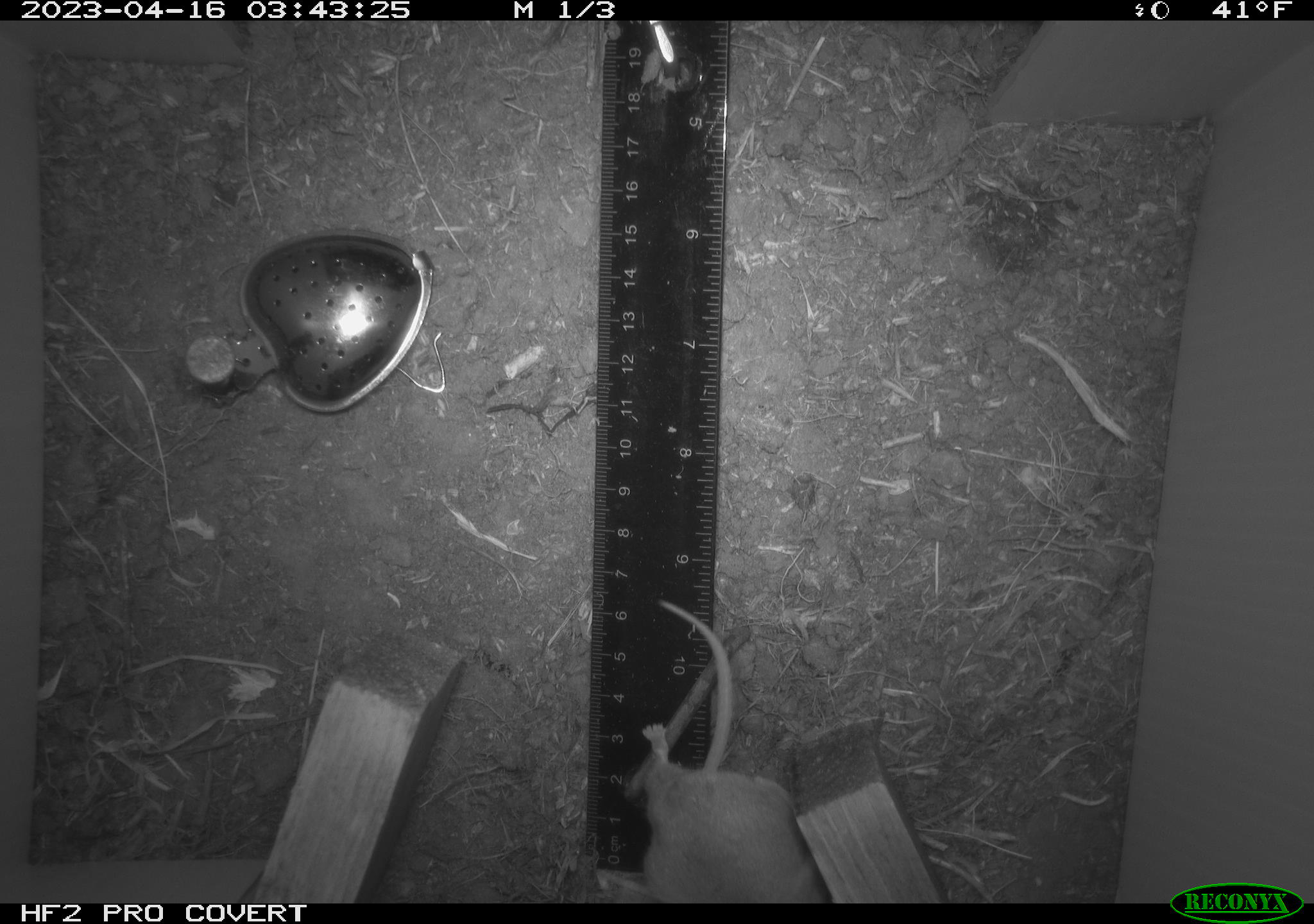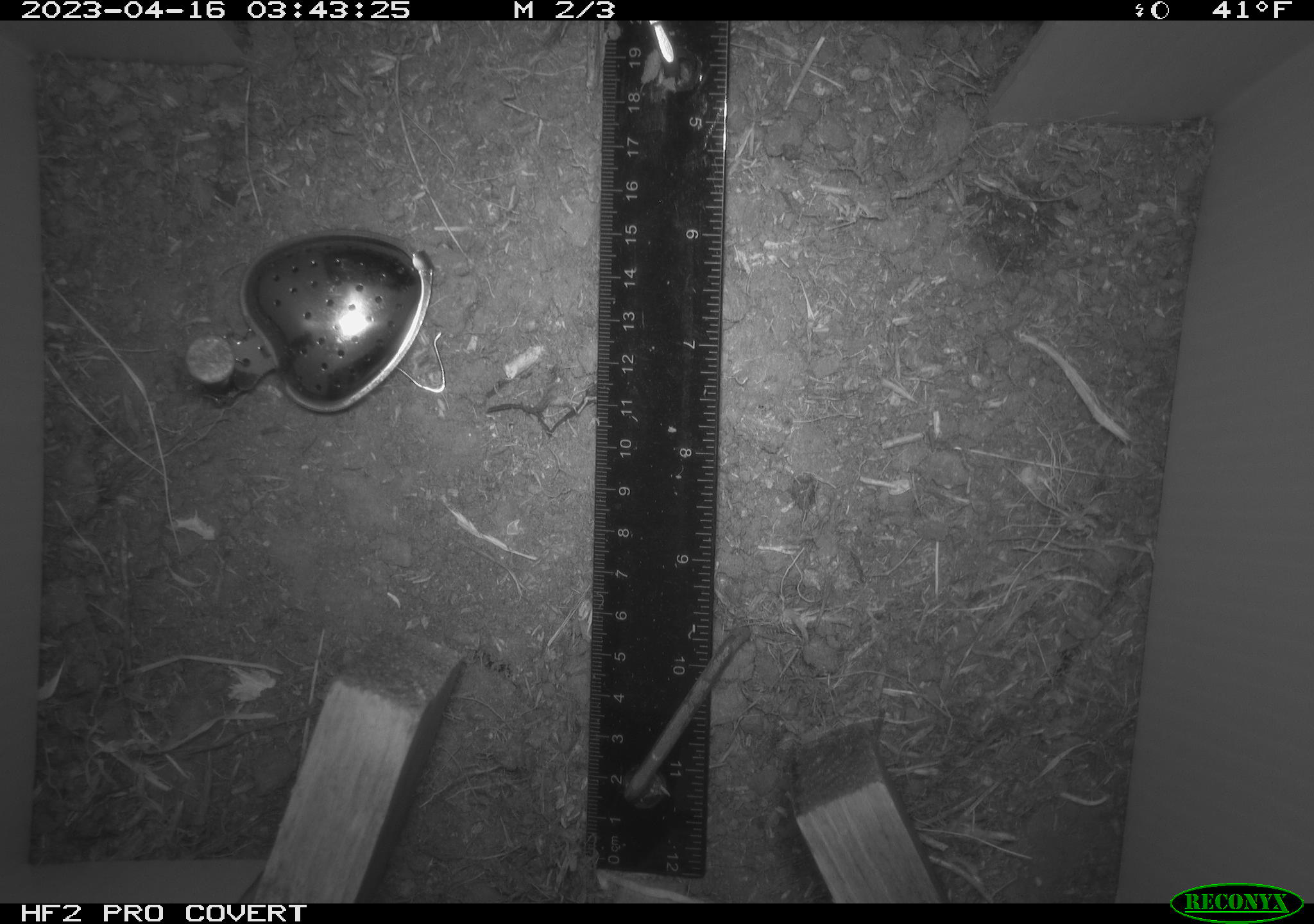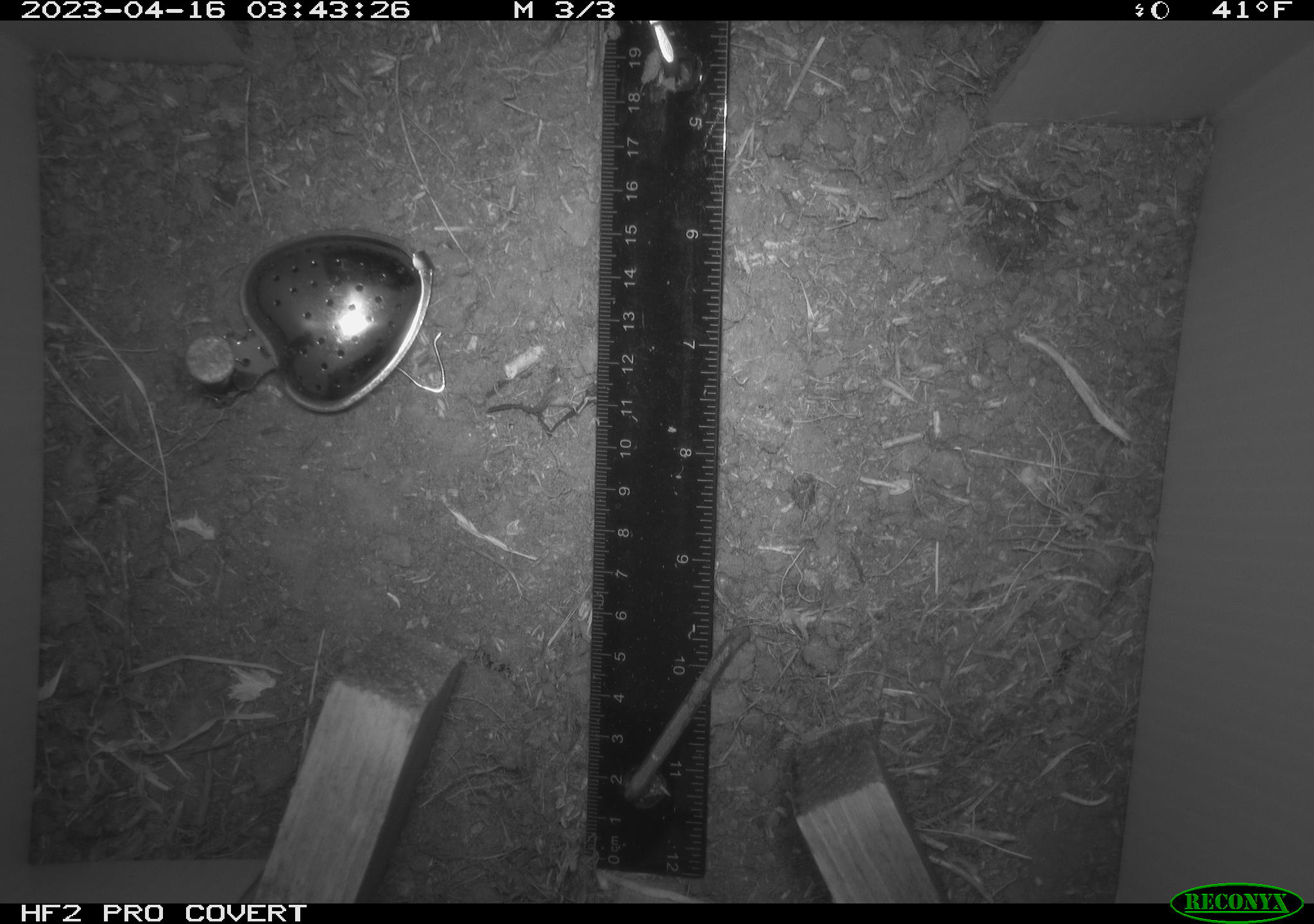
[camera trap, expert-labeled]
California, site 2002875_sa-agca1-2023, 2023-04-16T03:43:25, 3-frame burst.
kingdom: Animalia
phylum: Chordata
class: Mammalia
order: Rodentia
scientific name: Rodentia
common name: mouse species